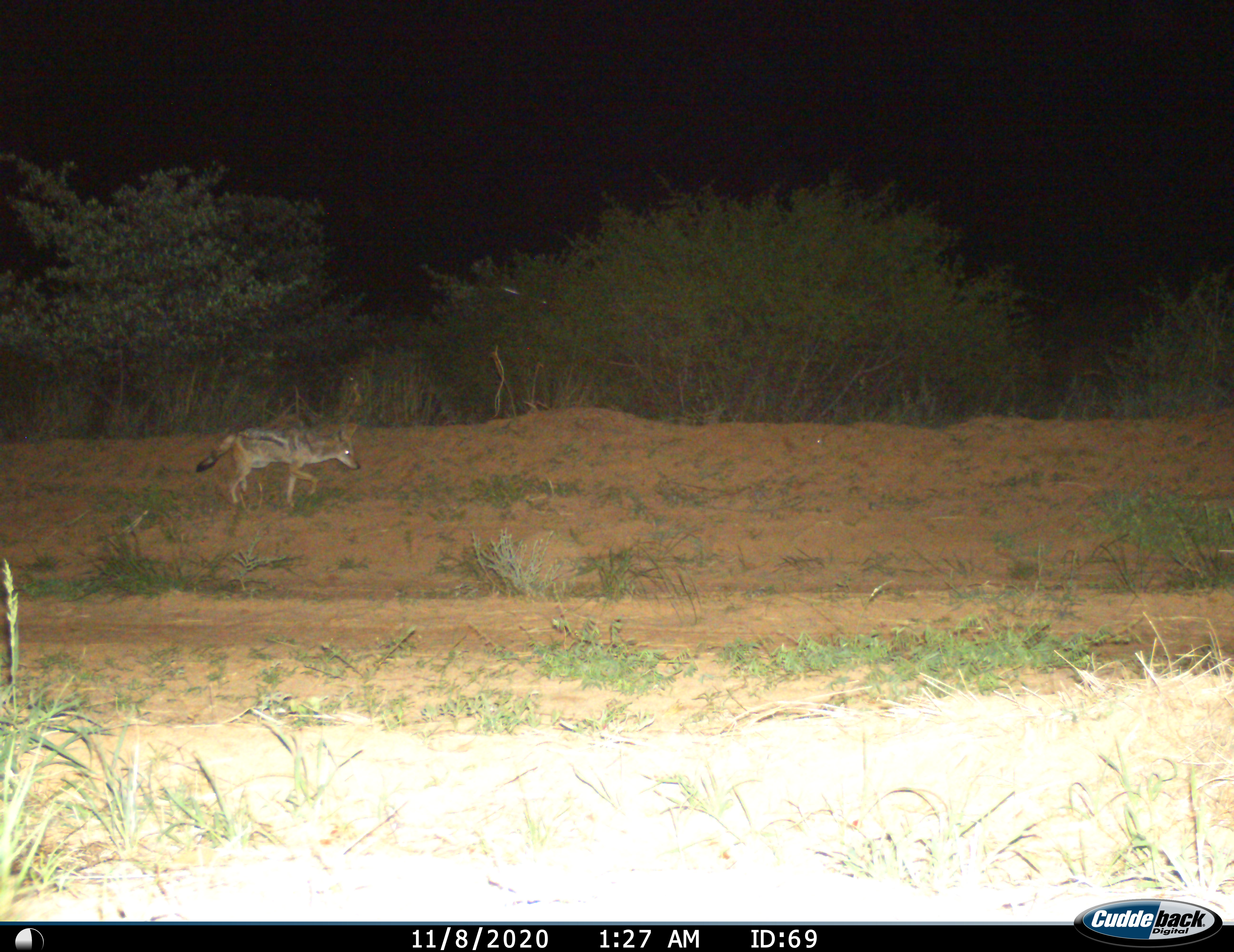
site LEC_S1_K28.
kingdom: Animalia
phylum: Chordata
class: Mammalia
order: Carnivora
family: Canidae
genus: Lupulella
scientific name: Lupulella mesomelas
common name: black-backed jackal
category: jackalblackbacked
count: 1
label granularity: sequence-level